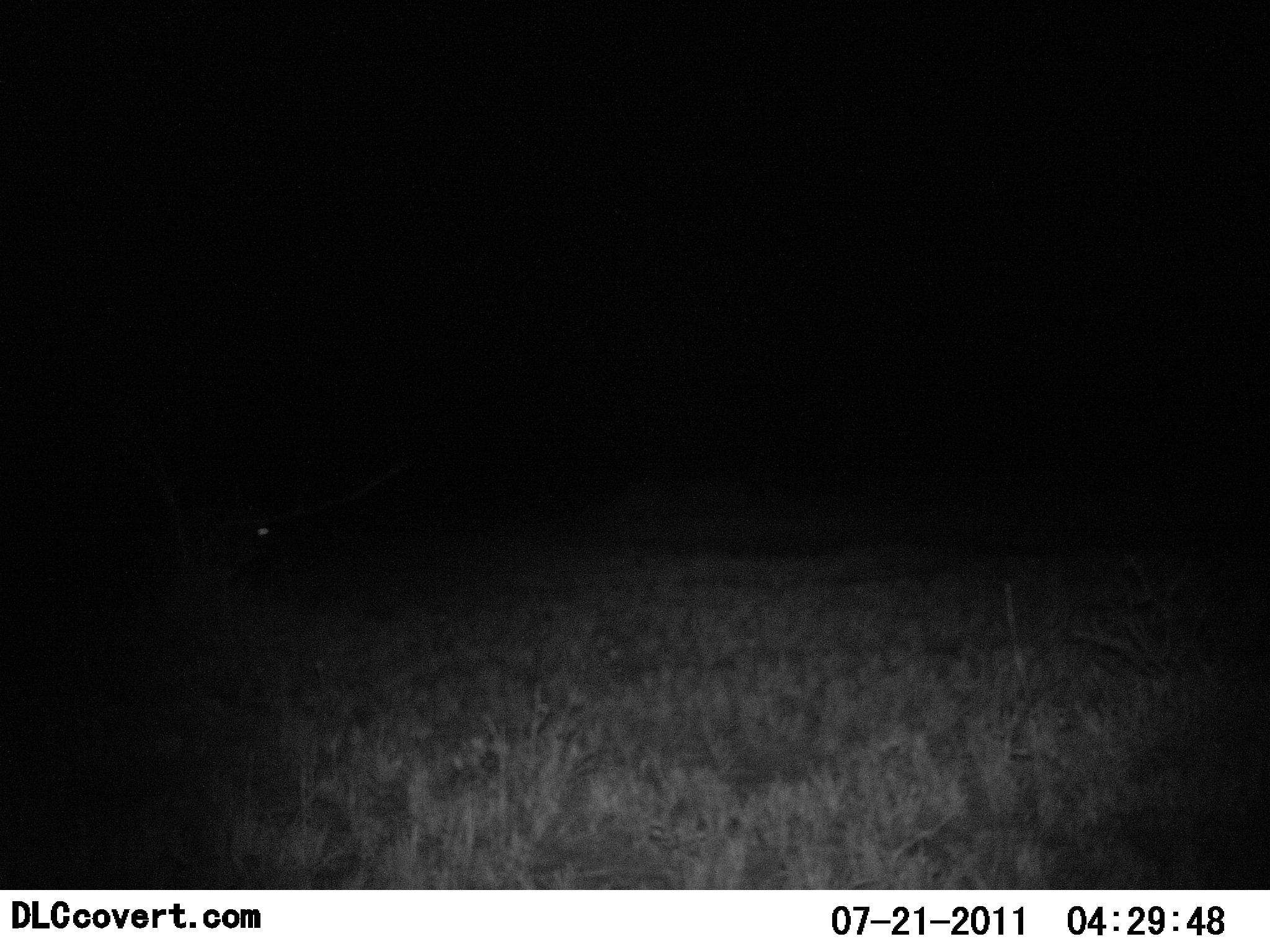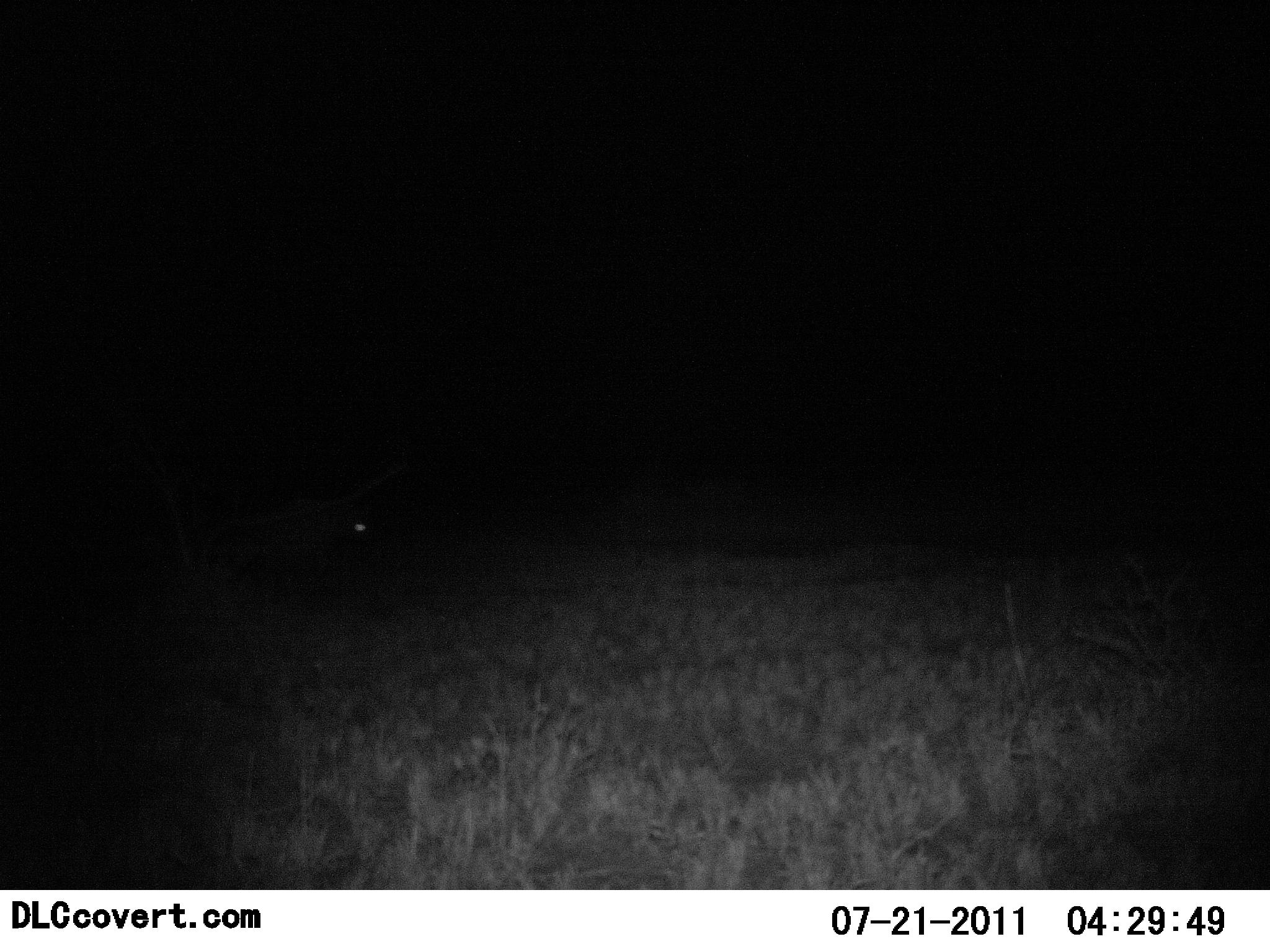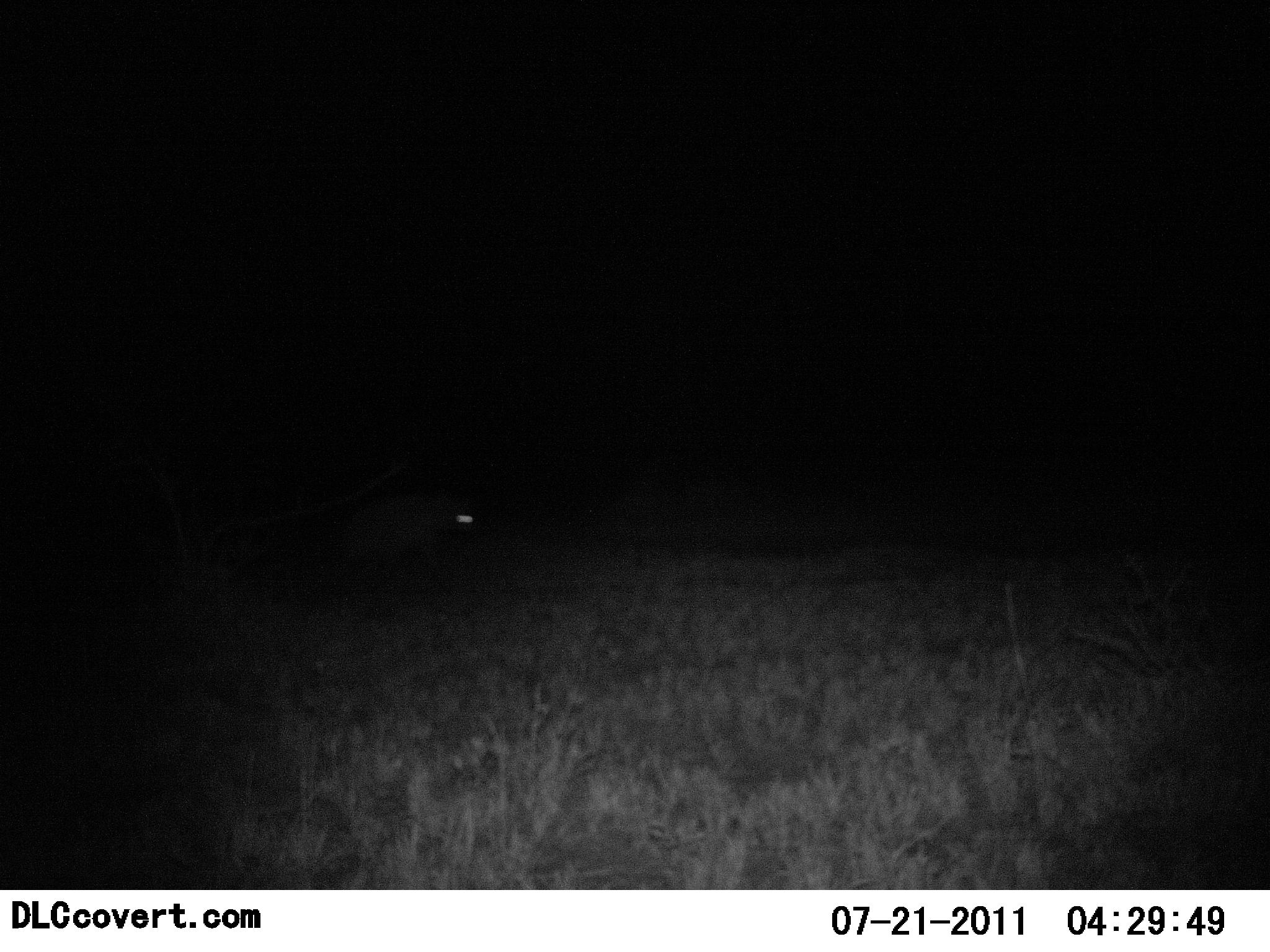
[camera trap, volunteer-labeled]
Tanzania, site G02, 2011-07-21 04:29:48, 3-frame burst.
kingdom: Animalia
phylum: Chordata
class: Mammalia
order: Carnivora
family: Hyaenidae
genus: Crocuta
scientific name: Crocuta crocuta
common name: spotted hyena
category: hyenaspotted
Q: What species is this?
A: Hyenaspotted (spotted hyena) (Crocuta crocuta).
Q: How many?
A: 1.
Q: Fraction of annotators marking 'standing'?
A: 0%.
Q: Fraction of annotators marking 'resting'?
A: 0%.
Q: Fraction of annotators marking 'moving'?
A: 100%.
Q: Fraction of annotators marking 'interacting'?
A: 0%.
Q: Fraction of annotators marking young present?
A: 0%.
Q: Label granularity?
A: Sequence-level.